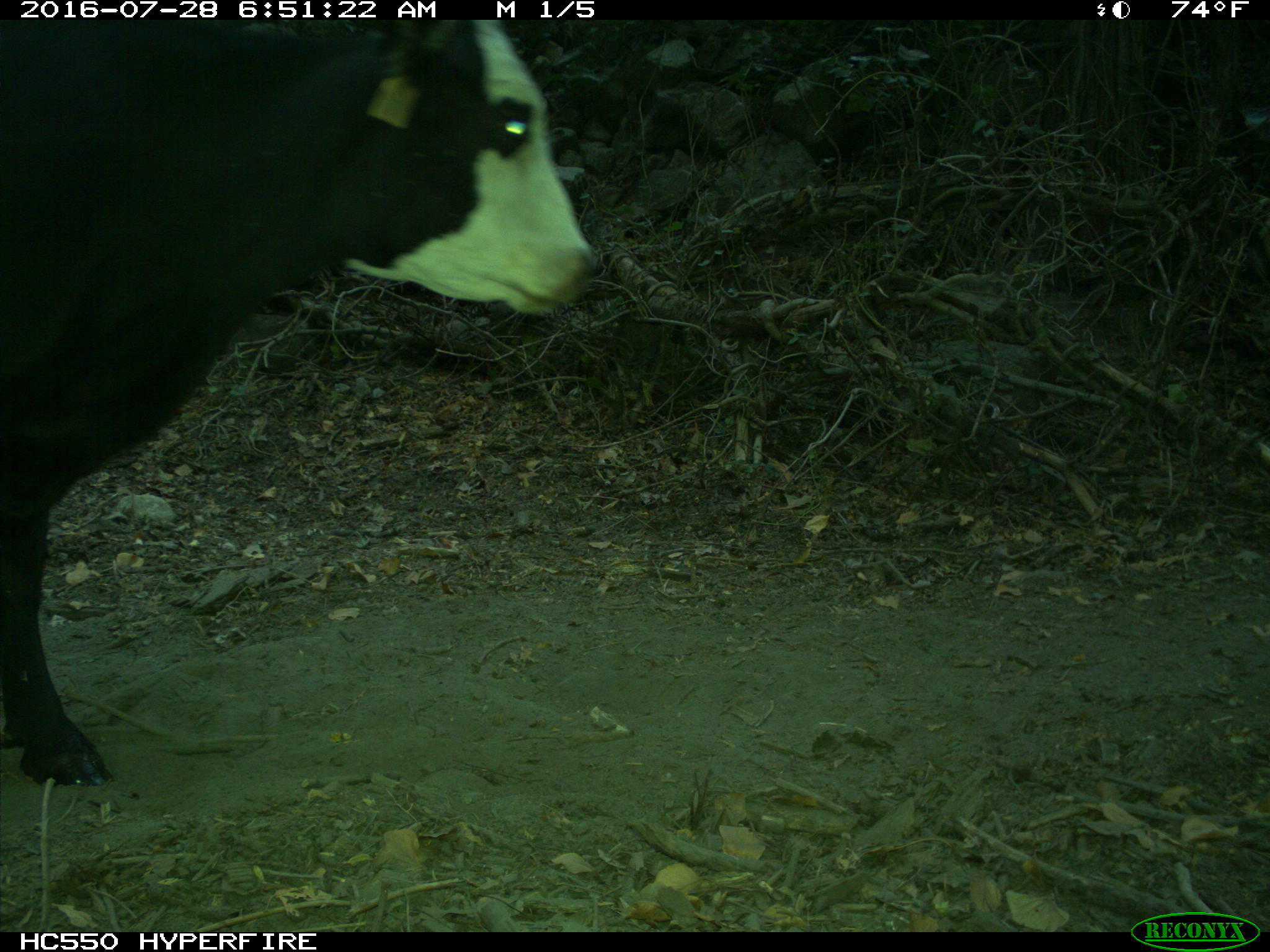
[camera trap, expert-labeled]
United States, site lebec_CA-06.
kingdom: Animalia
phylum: Chordata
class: Mammalia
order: Artiodactyla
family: Bovidae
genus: Bos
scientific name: Bos taurus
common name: domestic cow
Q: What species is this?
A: Bos taurus (domestic cow).